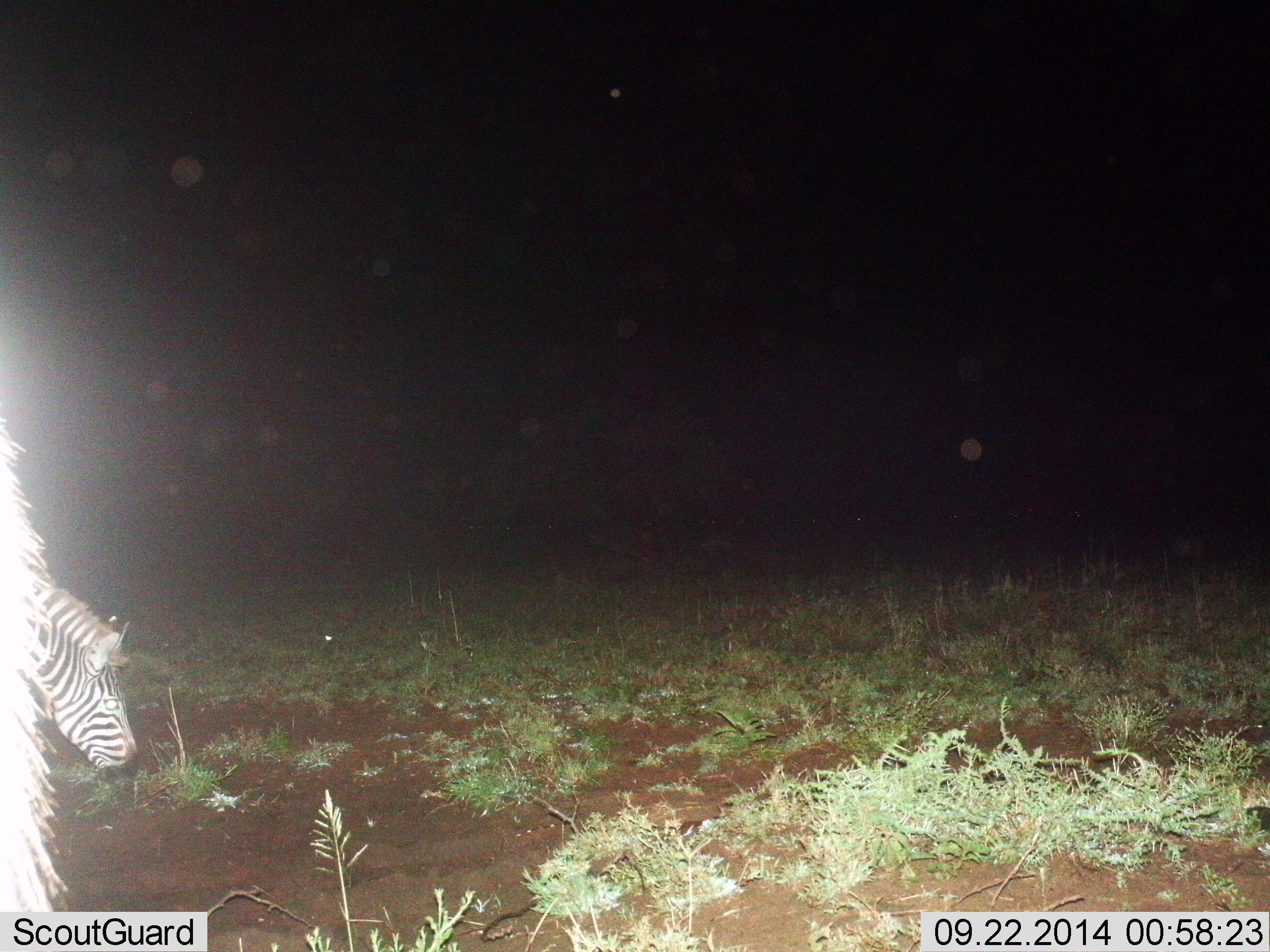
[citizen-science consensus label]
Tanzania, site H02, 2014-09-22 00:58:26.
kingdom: Animalia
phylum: Chordata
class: Mammalia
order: Perissodactyla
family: Equidae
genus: Equus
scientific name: Equus quagga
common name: plains zebra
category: zebra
Zebra (plains zebra) (Equus quagga), count 1. Behavior (volunteer vote fractions): standing 20%, resting 0%, moving 0%, interacting 0%. Young present (vote fraction): 0%. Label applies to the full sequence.